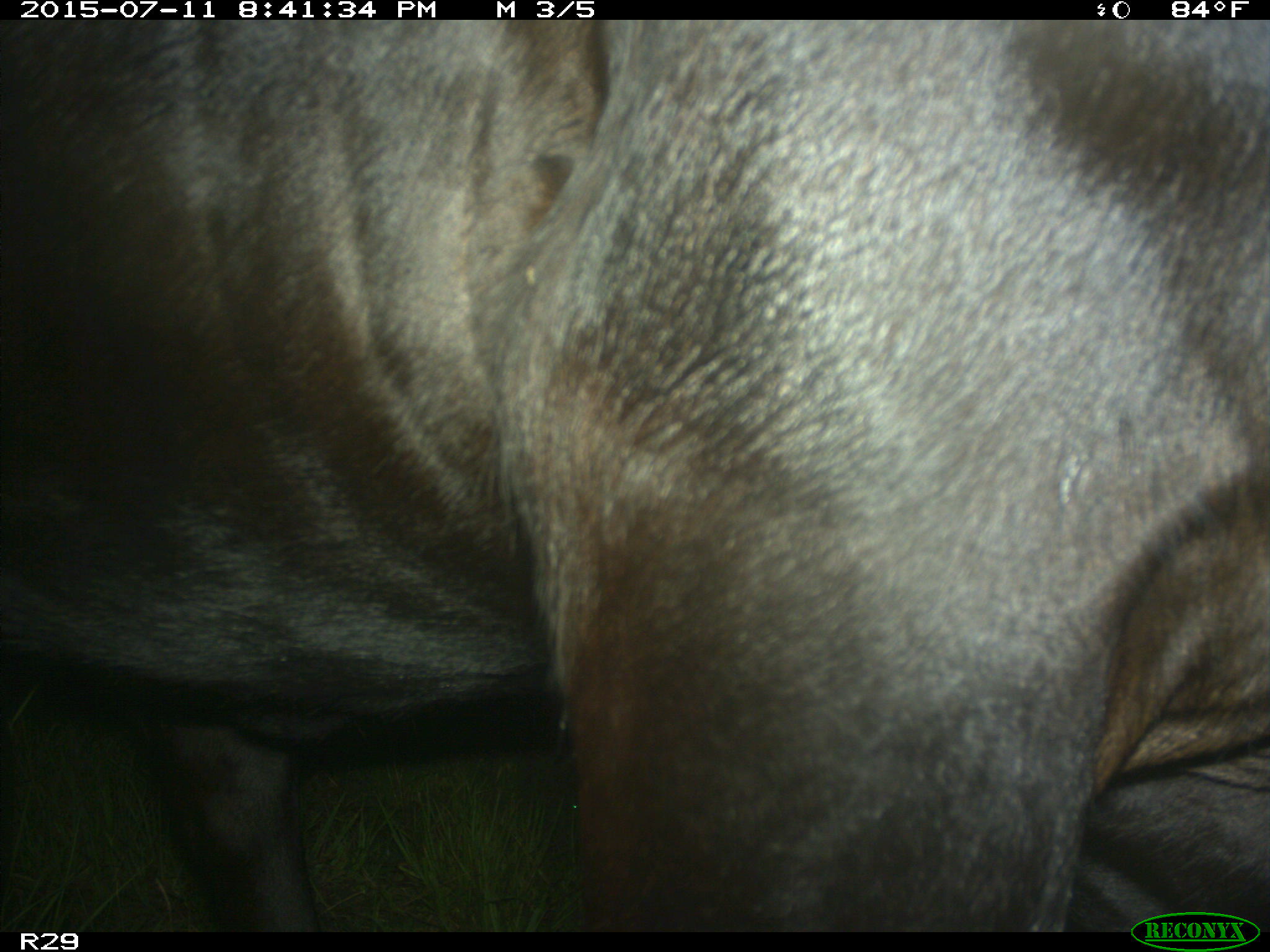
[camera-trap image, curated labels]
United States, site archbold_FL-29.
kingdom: Animalia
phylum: Chordata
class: Mammalia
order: Artiodactyla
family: Bovidae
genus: Bos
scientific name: Bos taurus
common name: domestic cow